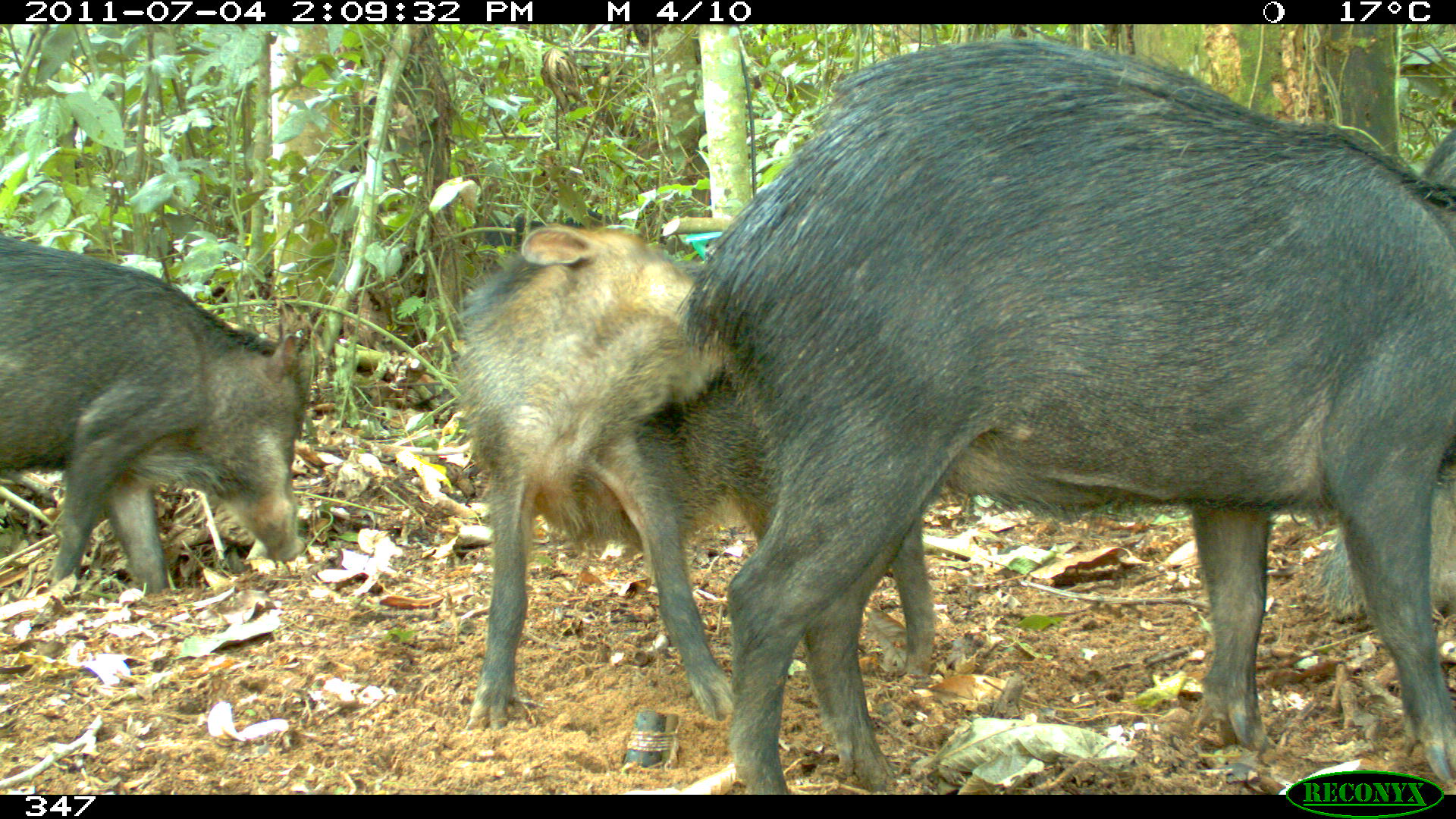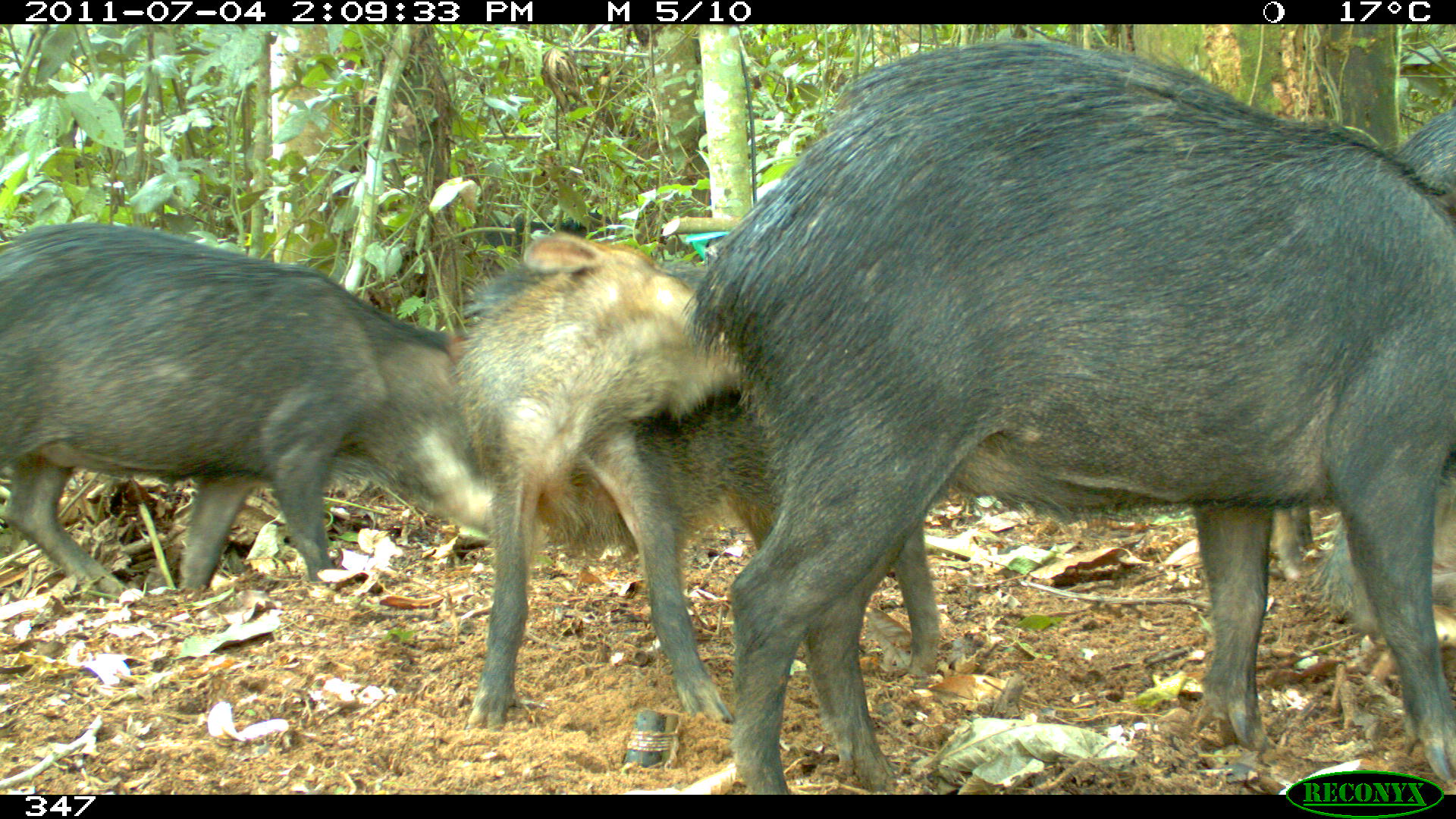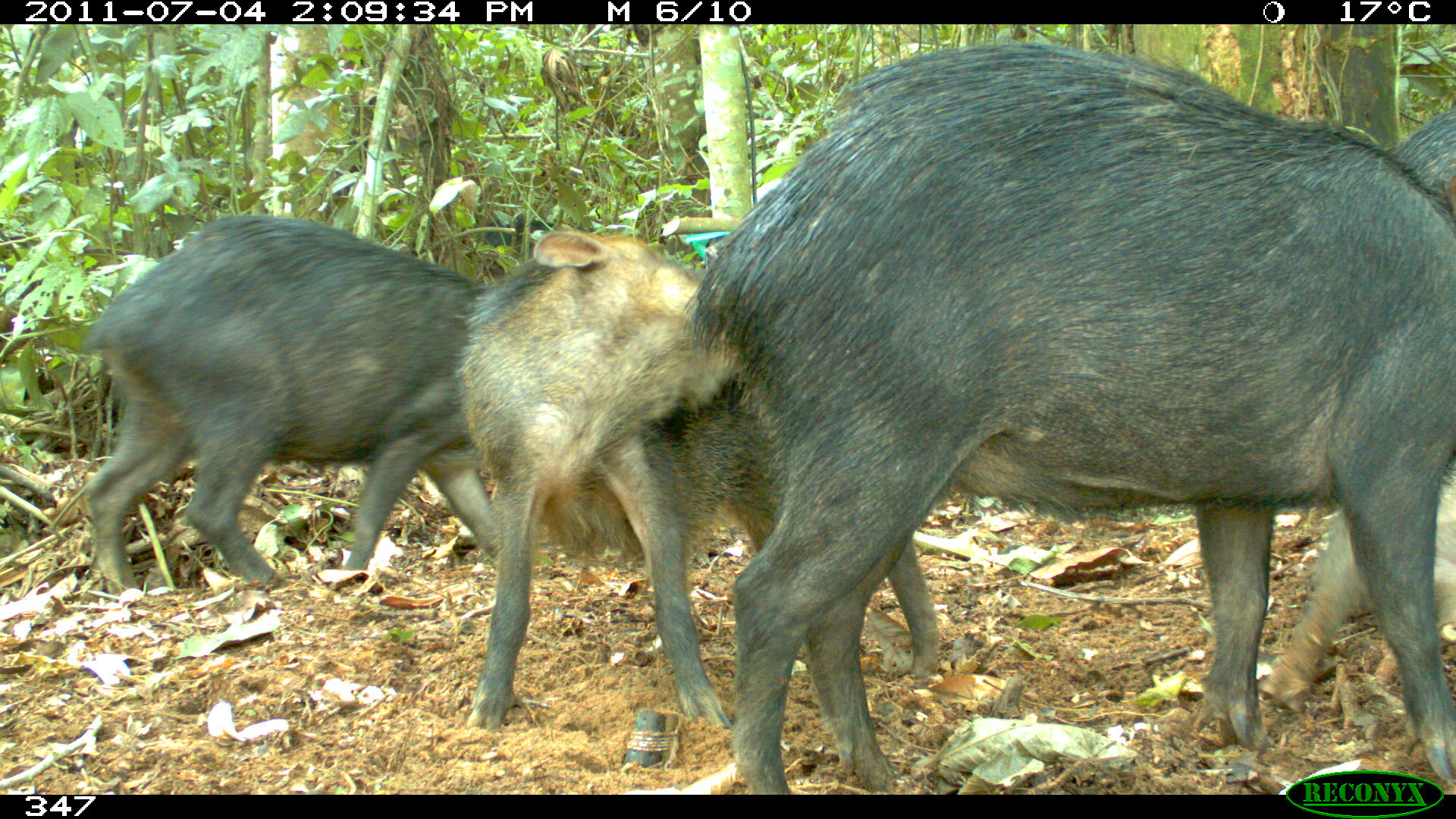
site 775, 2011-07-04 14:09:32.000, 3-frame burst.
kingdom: Animalia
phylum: Chordata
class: Mammalia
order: Artiodactyla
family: Tayassuidae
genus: Tayassu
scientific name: Tayassu pecari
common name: white-lipped peccary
Tayassu pecari (white-lipped peccary).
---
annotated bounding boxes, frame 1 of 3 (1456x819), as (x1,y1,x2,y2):
tayassu pecari: (674,36,1456,794); (453,222,936,731); (0,231,308,596); (1312,127,1456,624); (463,207,623,272)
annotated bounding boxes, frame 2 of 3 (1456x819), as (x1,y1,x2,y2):
tayassu pecari: (675,41,1456,793); (446,230,941,734); (0,224,491,605)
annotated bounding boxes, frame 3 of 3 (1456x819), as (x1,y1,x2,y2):
tayassu pecari: (683,46,1453,796); (460,234,936,731); (83,213,506,592); (1257,109,1454,712)